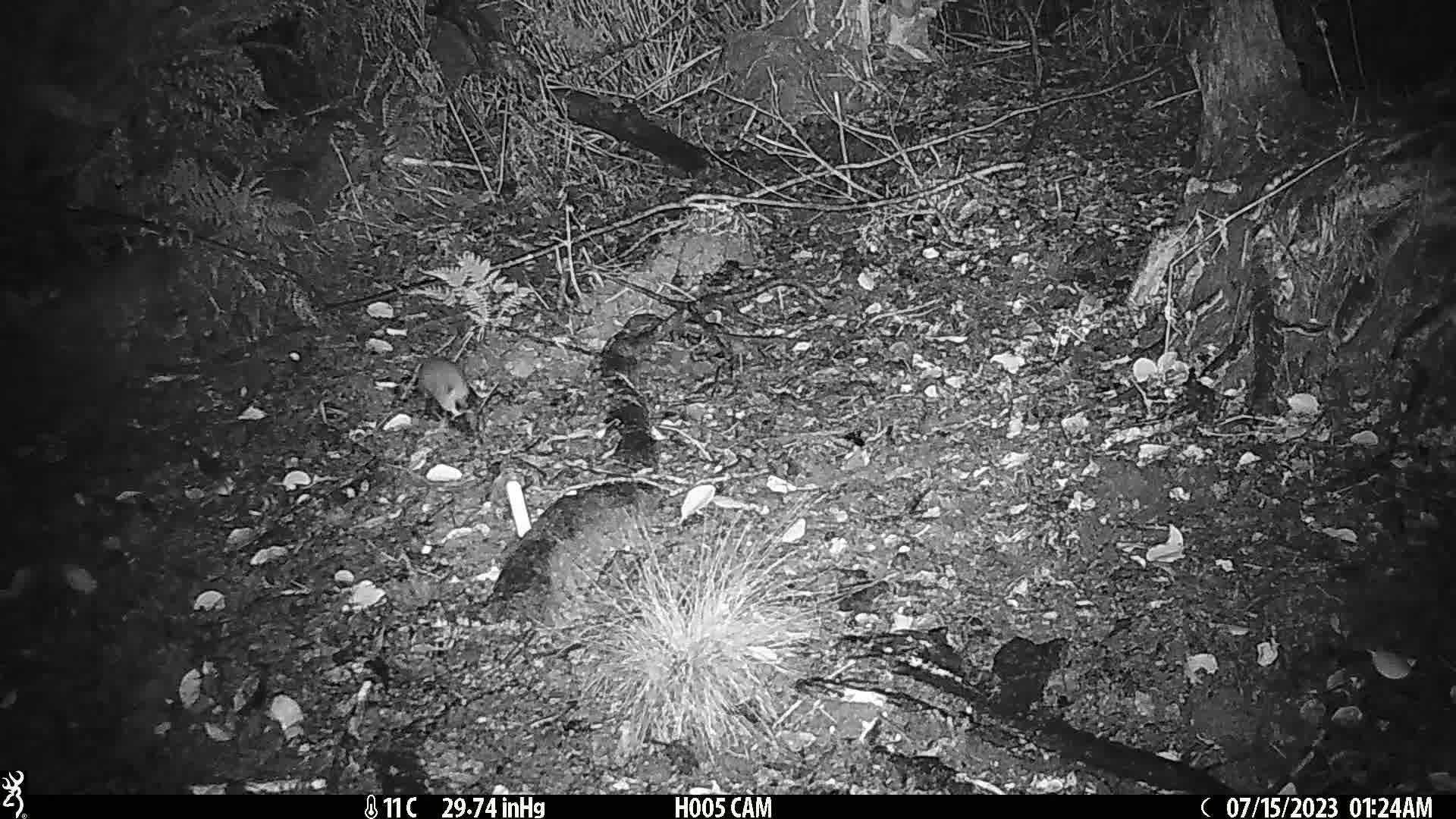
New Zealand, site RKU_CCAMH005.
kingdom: Animalia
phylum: Chordata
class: Mammalia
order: Rodentia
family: Muridae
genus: Rattus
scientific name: Rattus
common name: rat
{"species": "rat (Rattus)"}